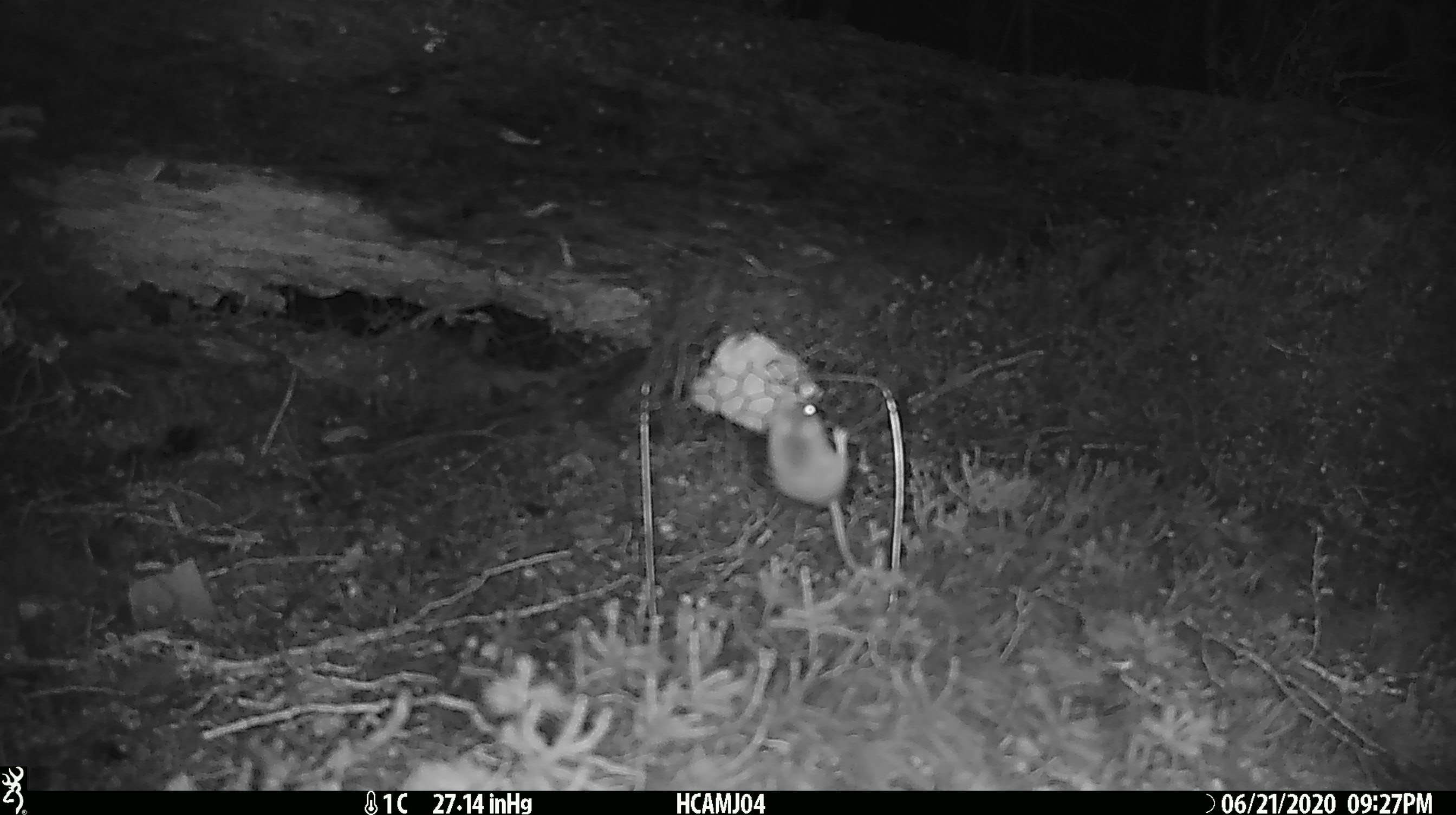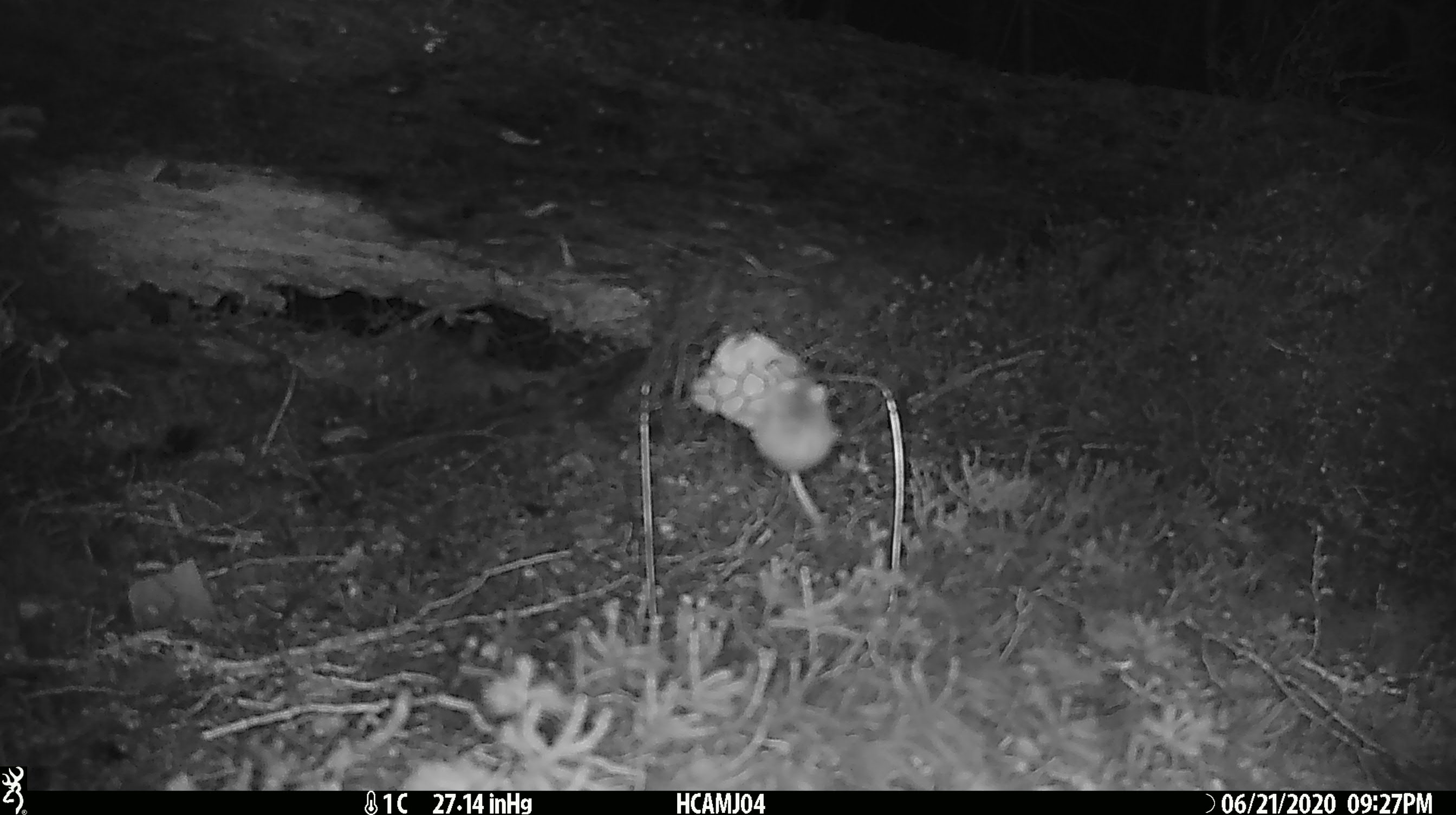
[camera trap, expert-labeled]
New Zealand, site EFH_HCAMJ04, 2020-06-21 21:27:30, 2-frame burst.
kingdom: Animalia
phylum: Chordata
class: Mammalia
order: Rodentia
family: Muridae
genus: Mus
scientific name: Mus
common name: mouse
Mouse (Mus).